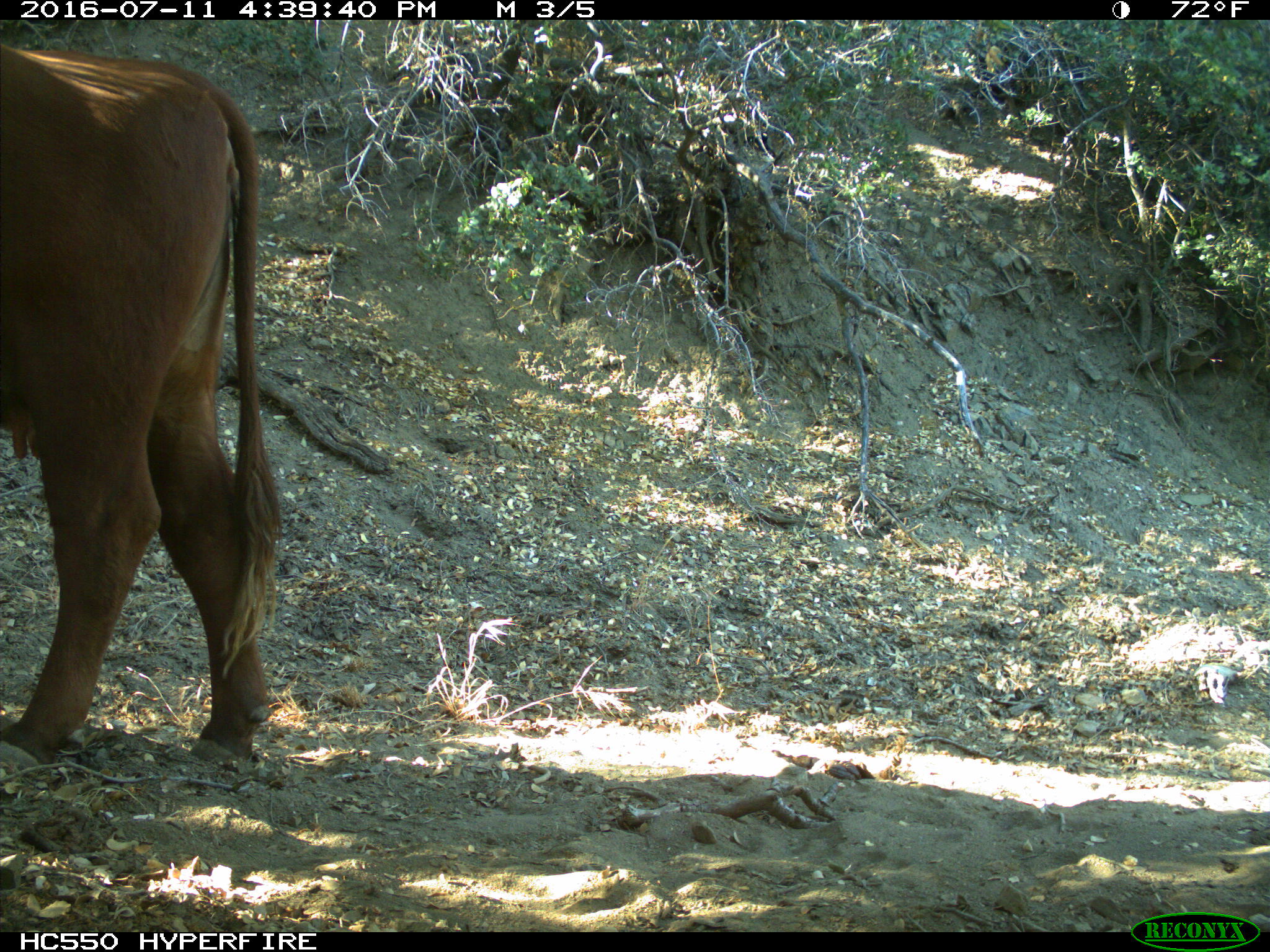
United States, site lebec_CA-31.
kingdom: Animalia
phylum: Chordata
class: Mammalia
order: Artiodactyla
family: Bovidae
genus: Bos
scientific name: Bos taurus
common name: domestic cow